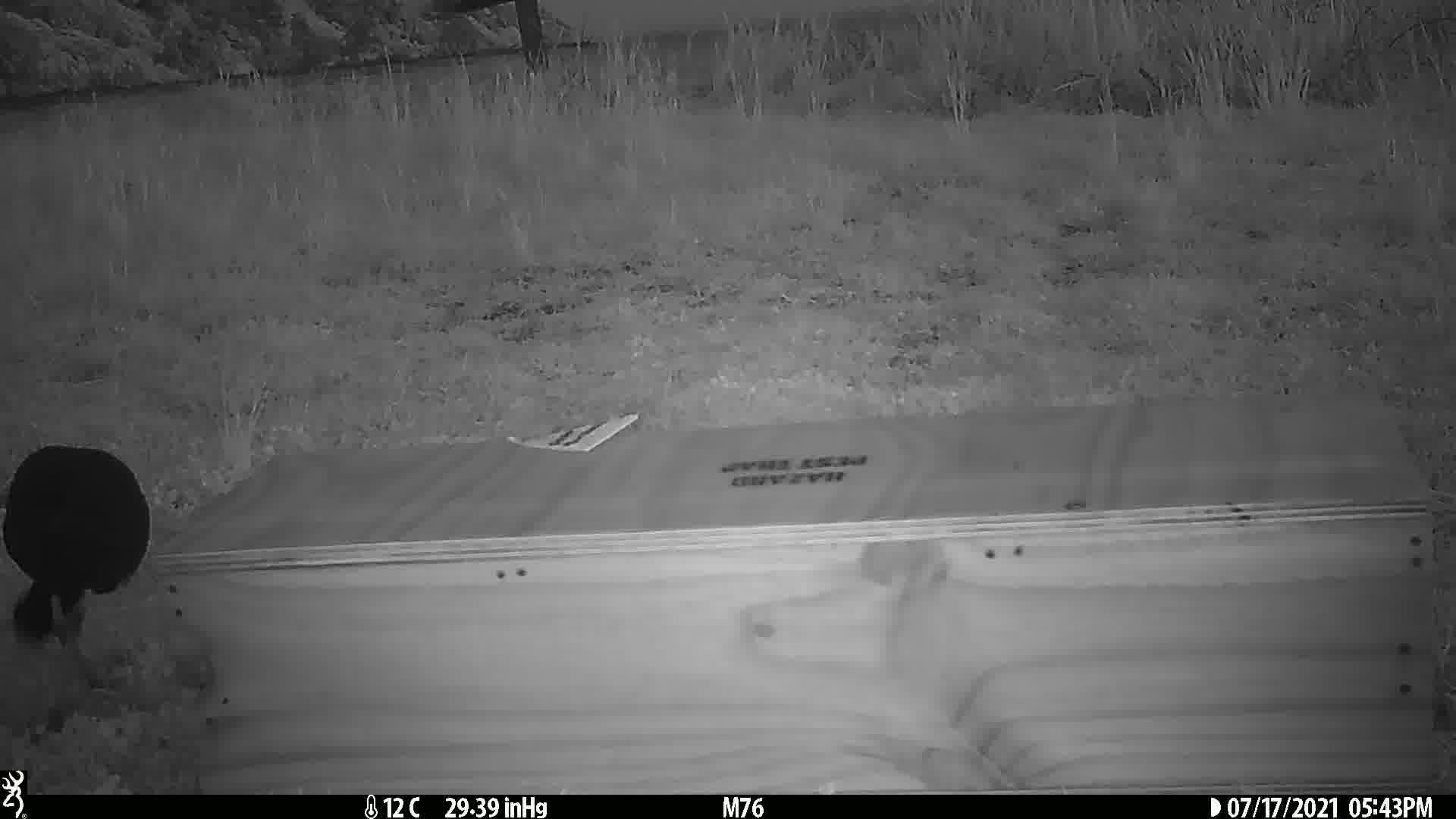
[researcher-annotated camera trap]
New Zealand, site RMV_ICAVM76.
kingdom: Animalia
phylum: Chordata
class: Aves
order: Gruiformes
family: Rallidae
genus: Porphyrio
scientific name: Porphyrio melanotus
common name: australasian swamphen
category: pukeko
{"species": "pukeko (australasian swamphen) (Porphyrio melanotus)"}